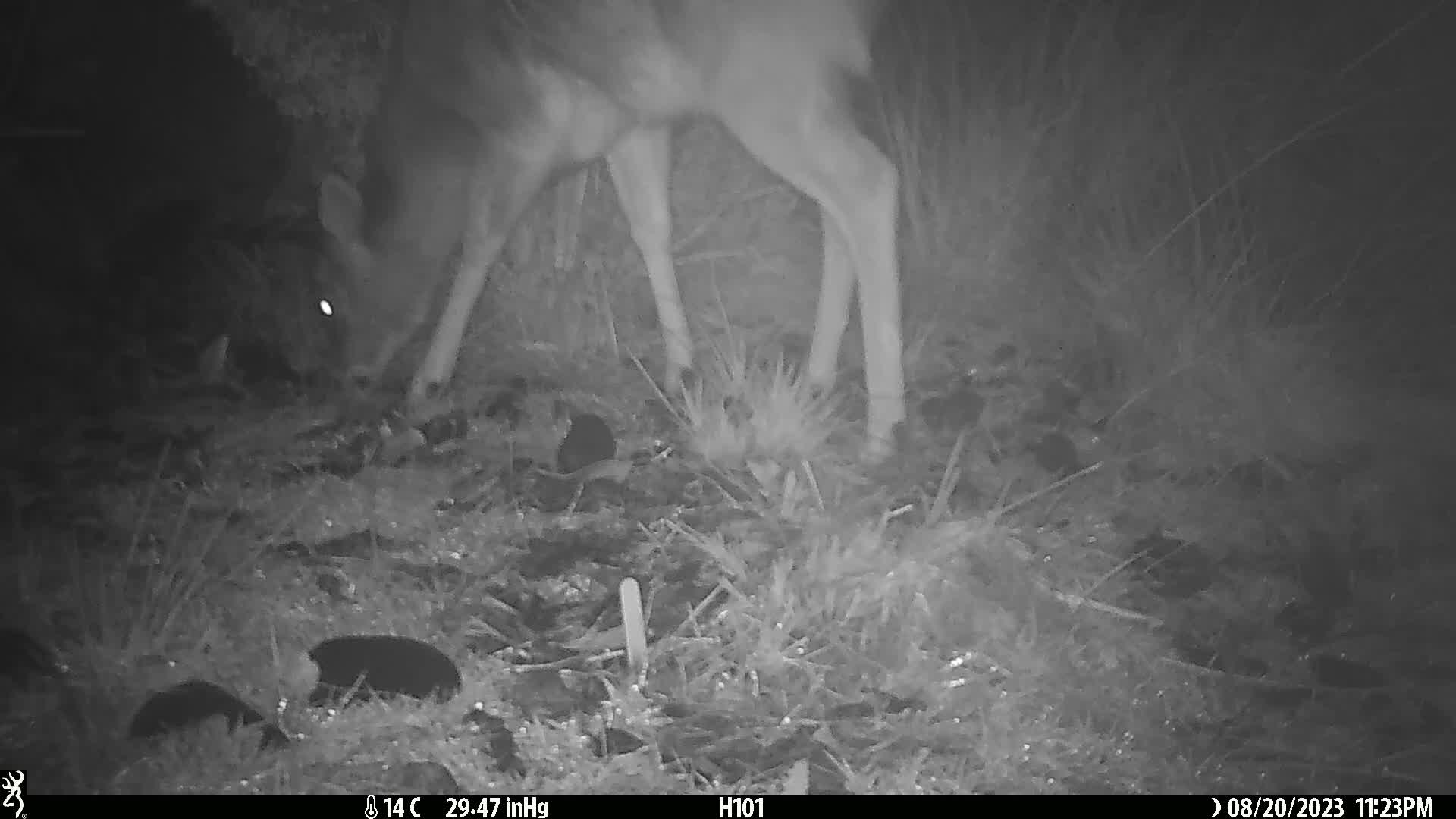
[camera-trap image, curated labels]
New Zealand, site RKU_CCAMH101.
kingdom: Animalia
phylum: Chordata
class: Mammalia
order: Artiodactyla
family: Cervidae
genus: Odocoileus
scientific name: Odocoileus virginianus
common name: white-tailed deer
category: white tailed deer